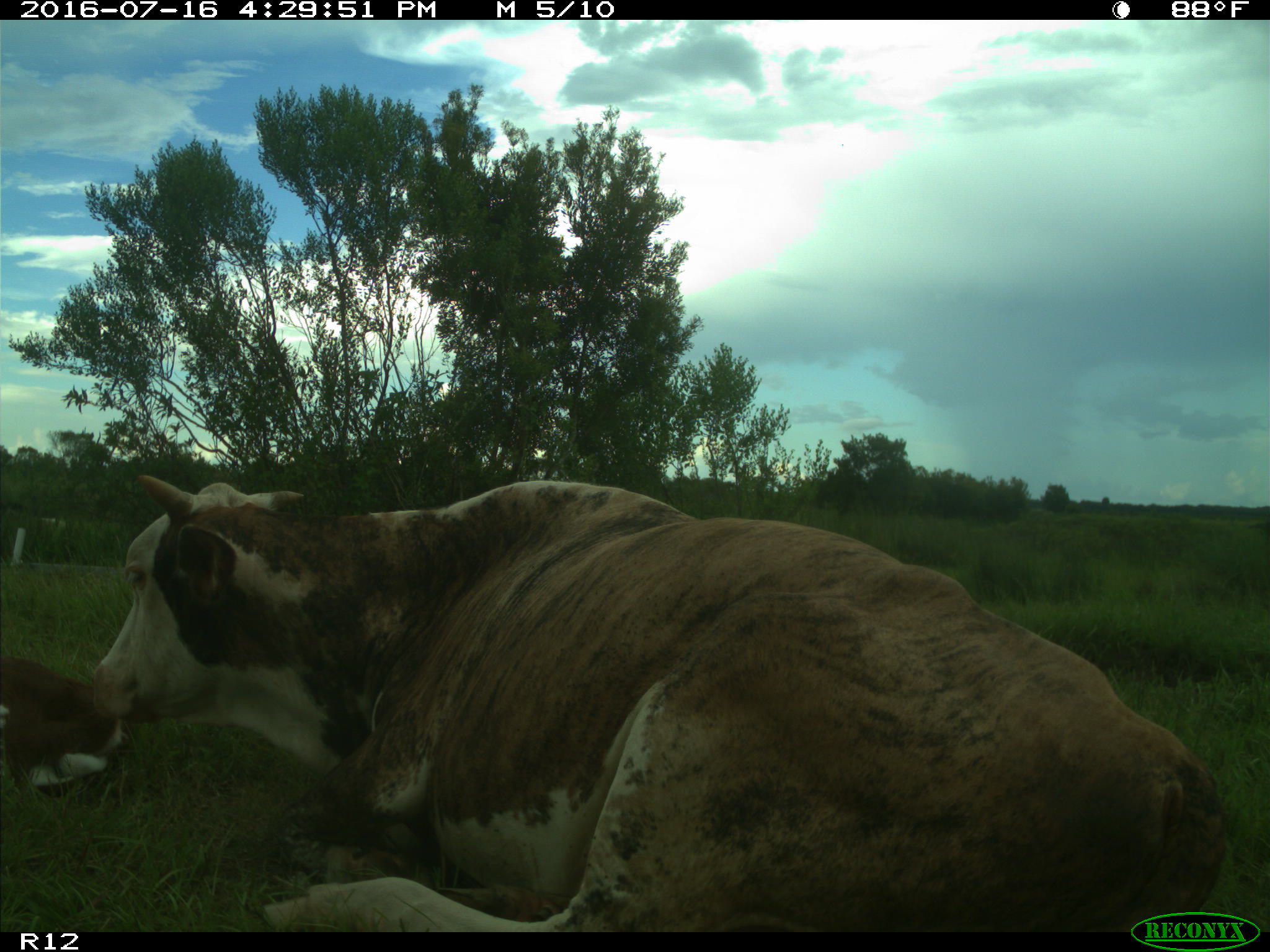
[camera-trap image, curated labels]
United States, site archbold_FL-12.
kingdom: Animalia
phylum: Chordata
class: Mammalia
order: Artiodactyla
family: Bovidae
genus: Bos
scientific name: Bos taurus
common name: domestic cow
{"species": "Bos taurus (domestic cow)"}